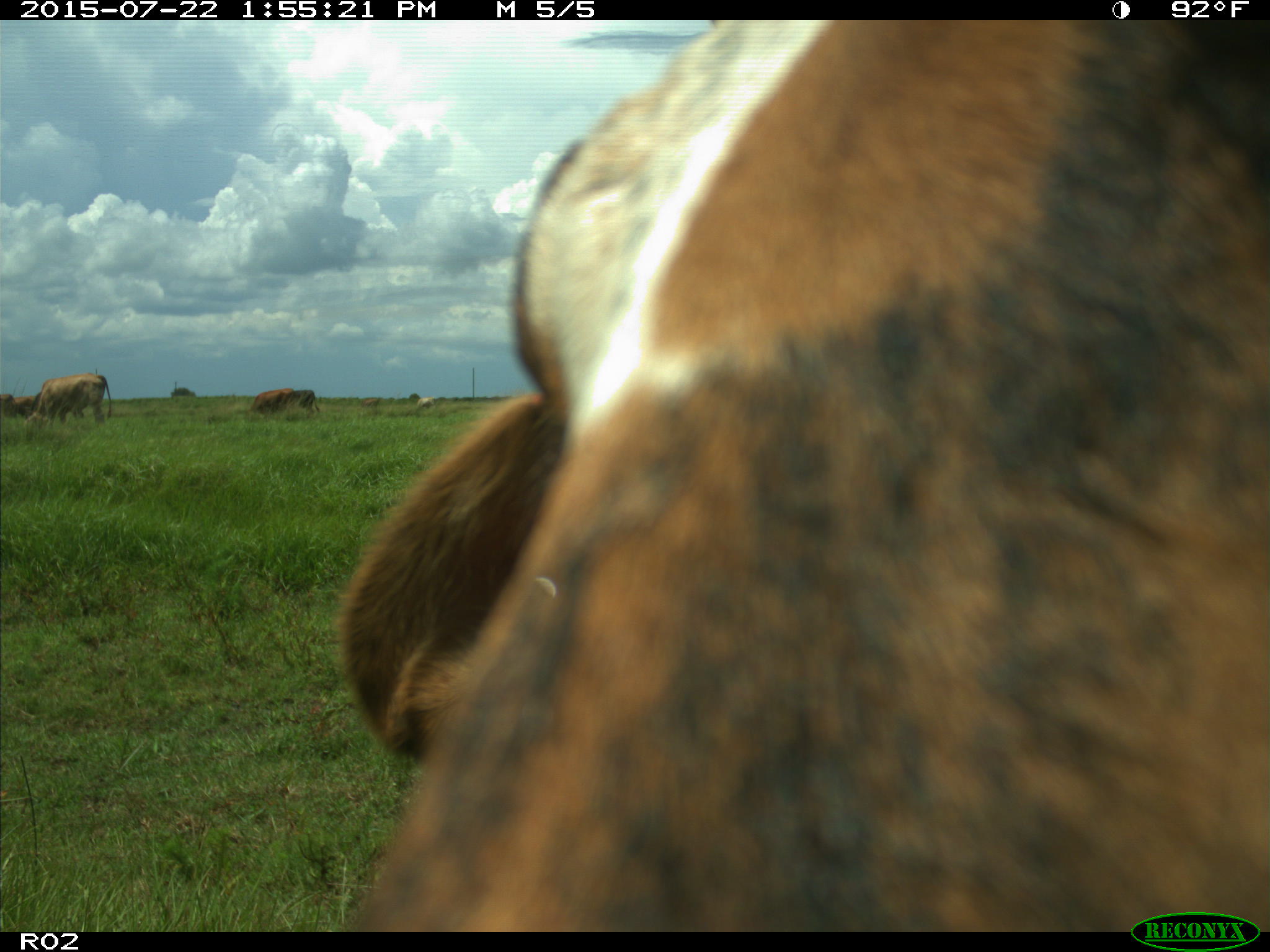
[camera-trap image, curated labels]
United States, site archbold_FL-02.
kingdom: Animalia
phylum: Chordata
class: Mammalia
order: Artiodactyla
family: Bovidae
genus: Bos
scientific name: Bos taurus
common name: domestic cow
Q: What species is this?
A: Bos taurus (domestic cow).